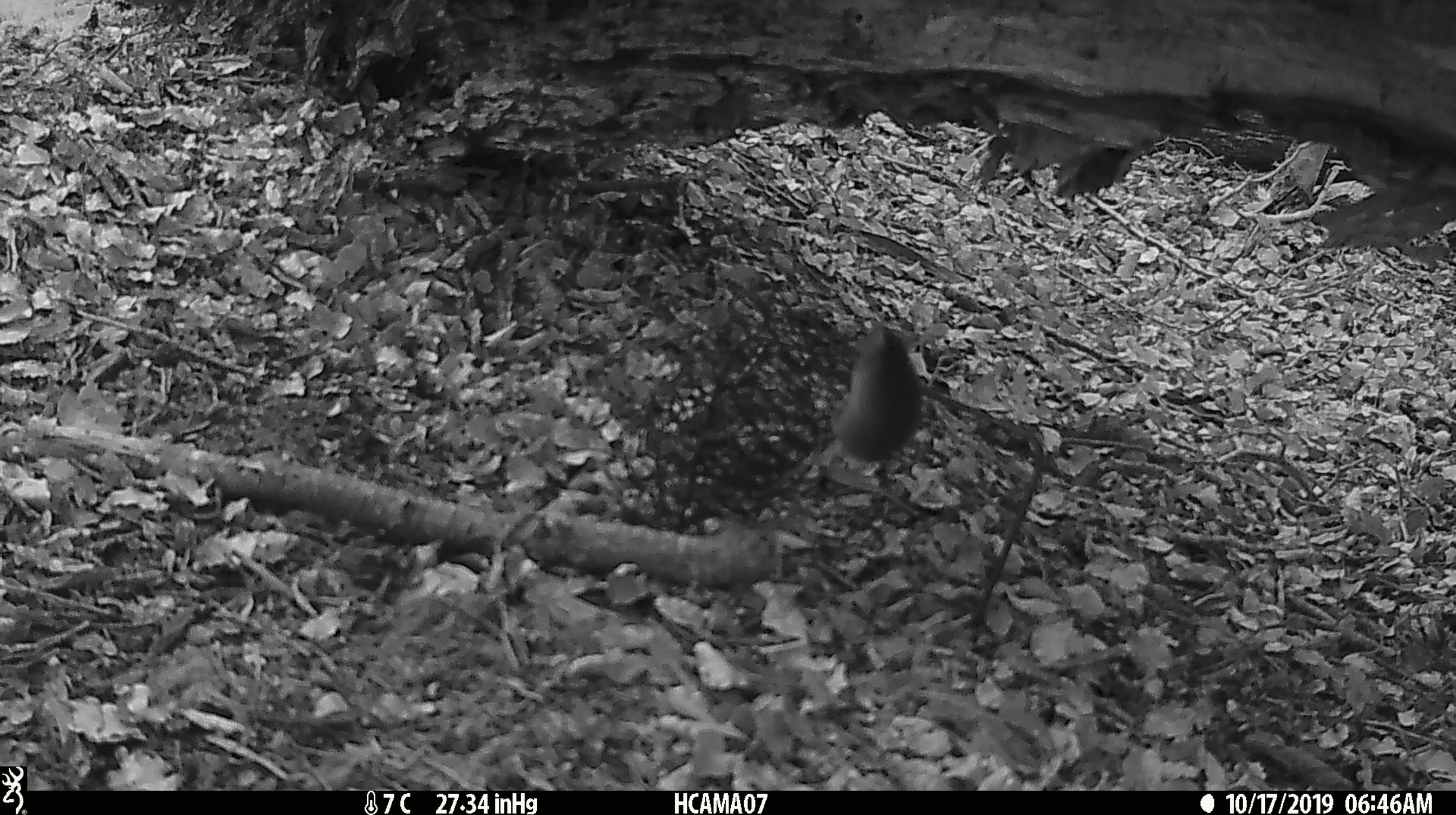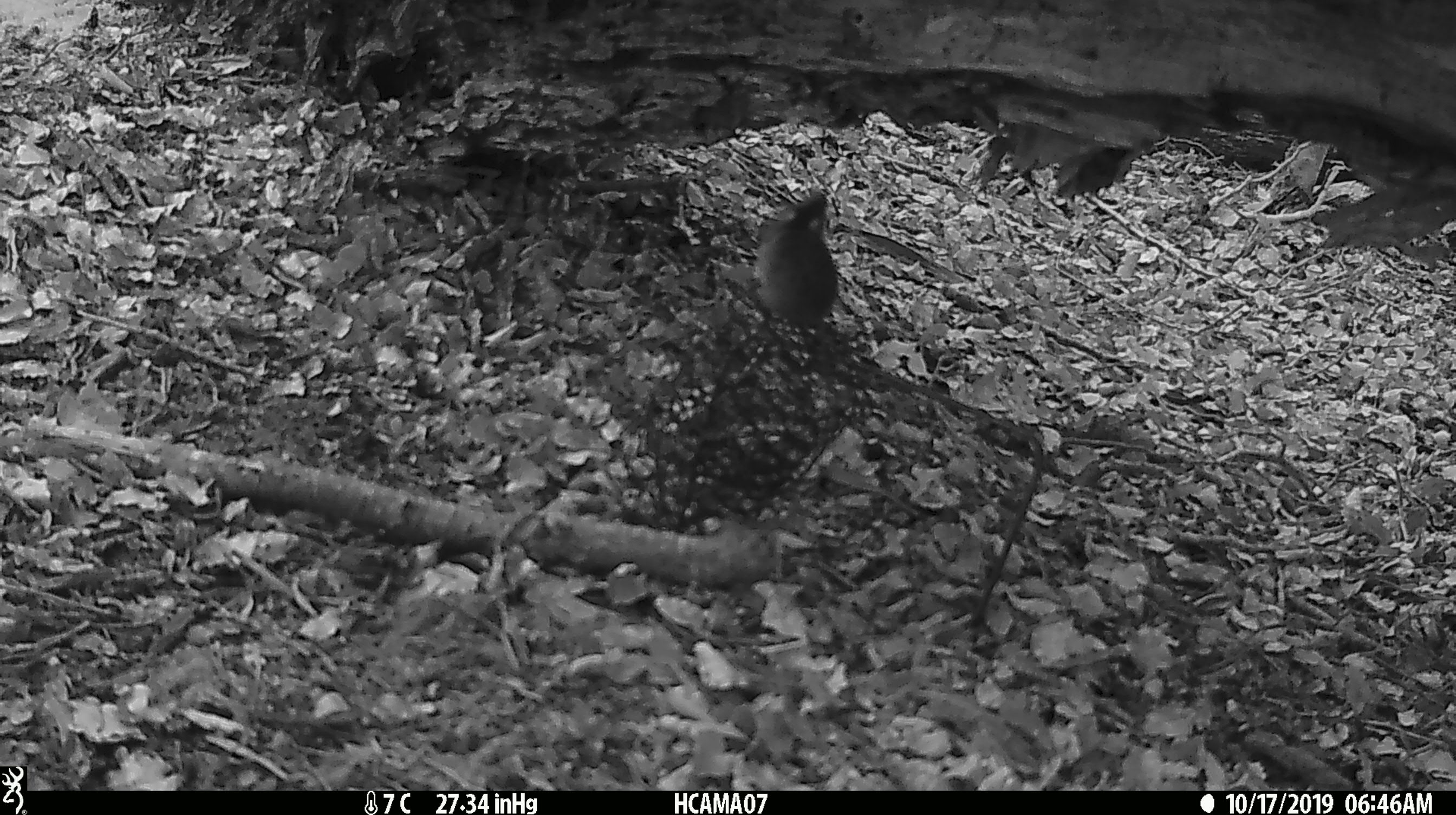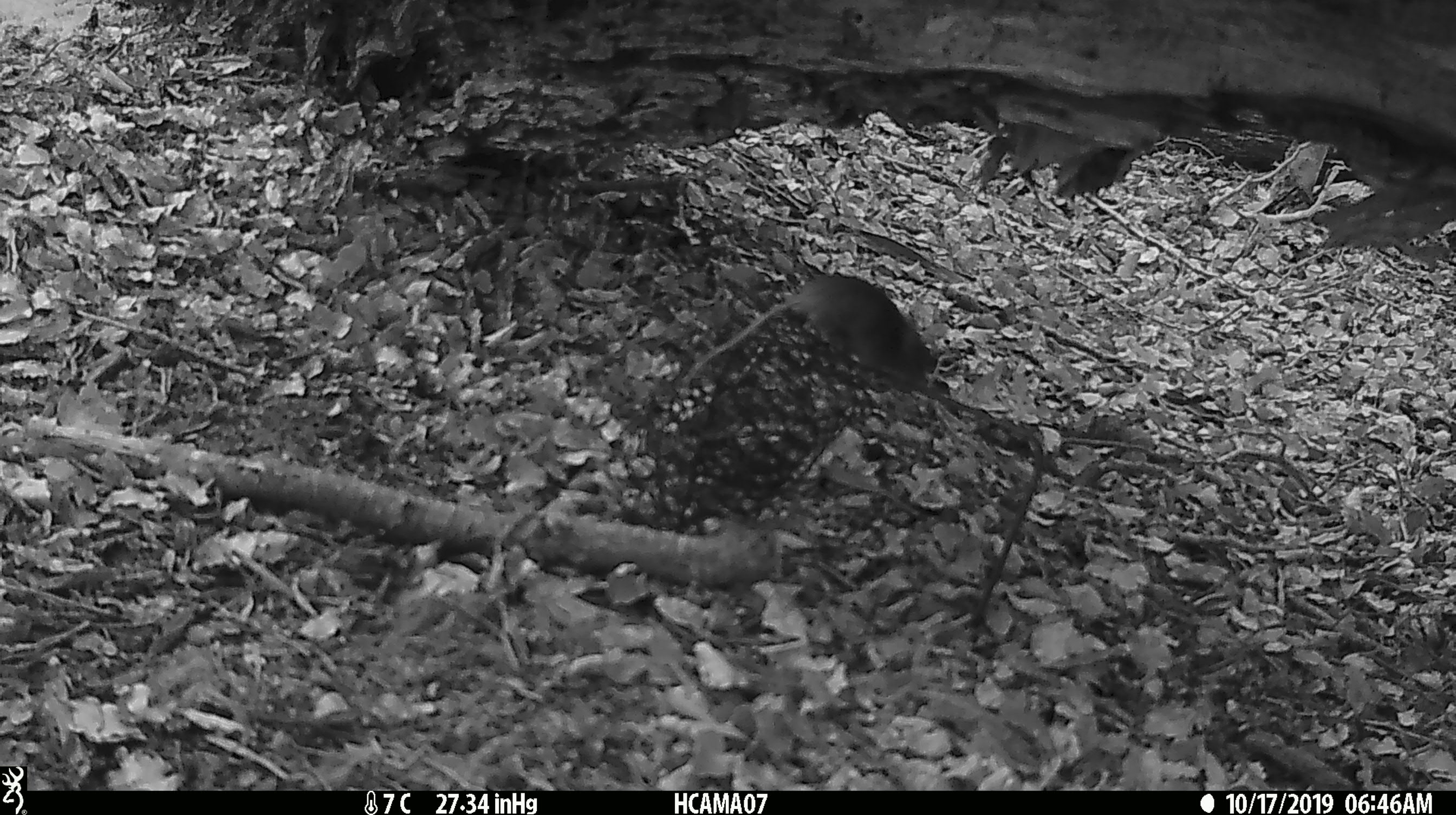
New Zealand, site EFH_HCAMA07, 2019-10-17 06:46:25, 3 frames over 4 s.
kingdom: Animalia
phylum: Chordata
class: Mammalia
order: Rodentia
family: Muridae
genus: Mus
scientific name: Mus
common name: mouse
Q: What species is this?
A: Mouse (Mus).